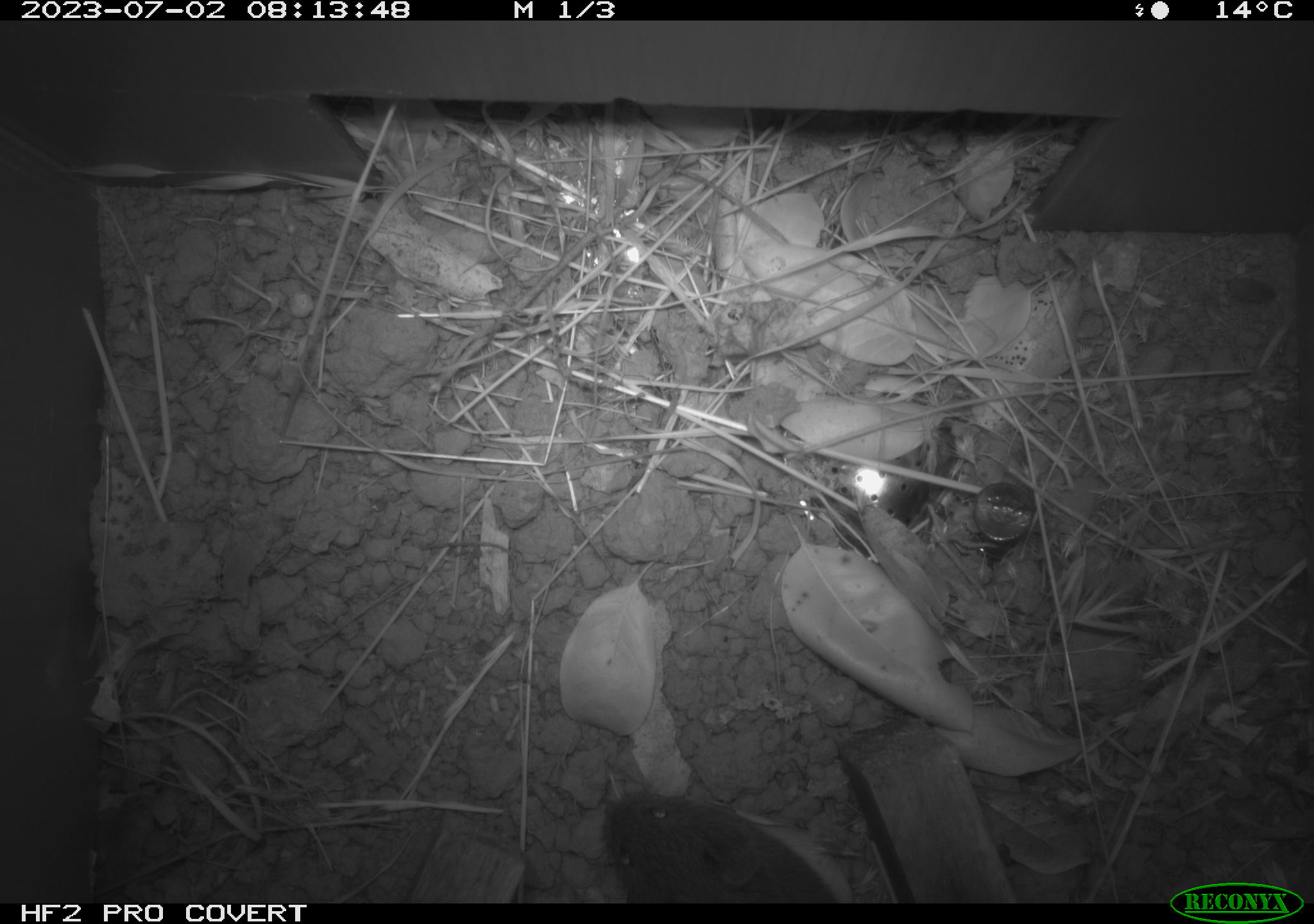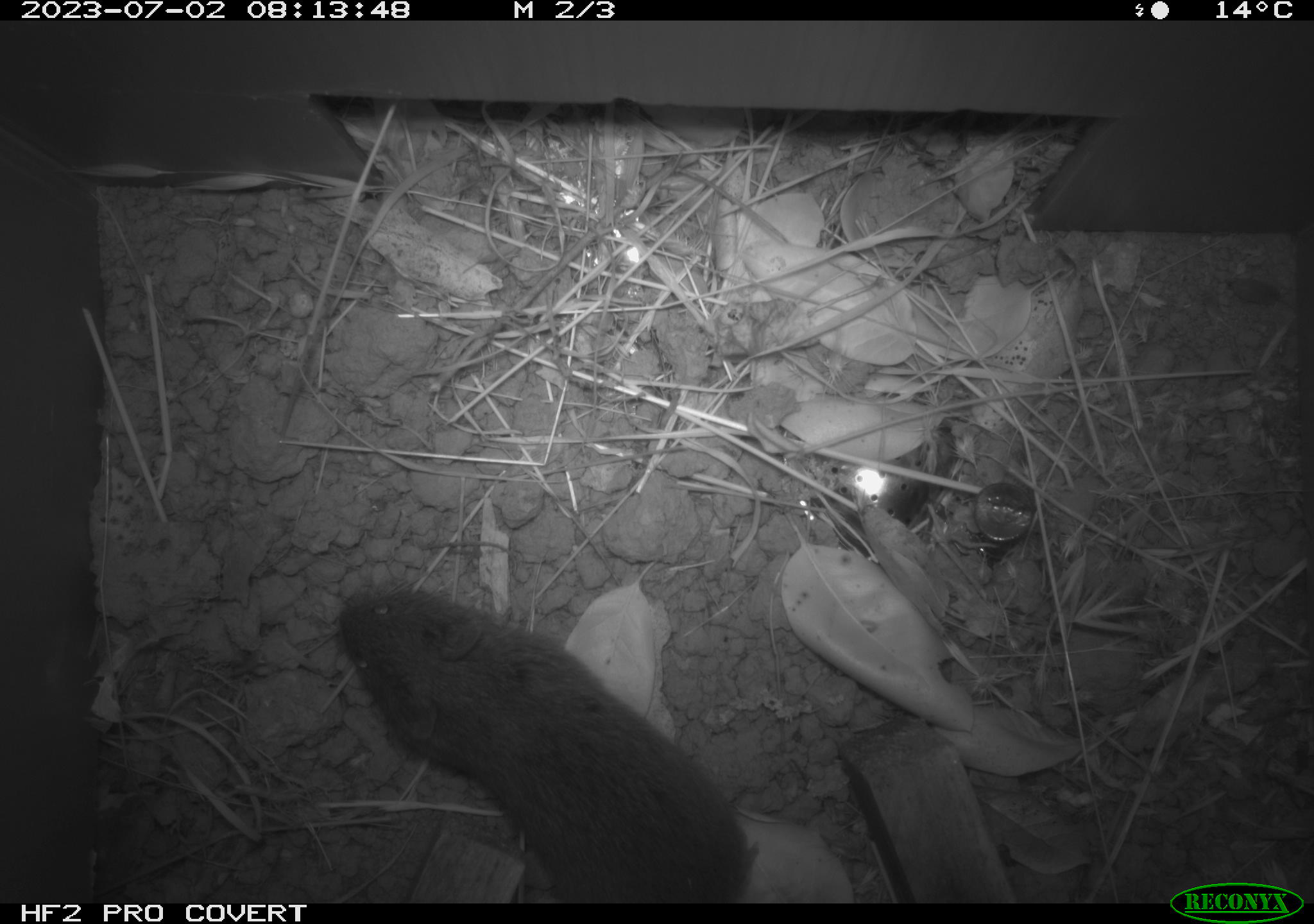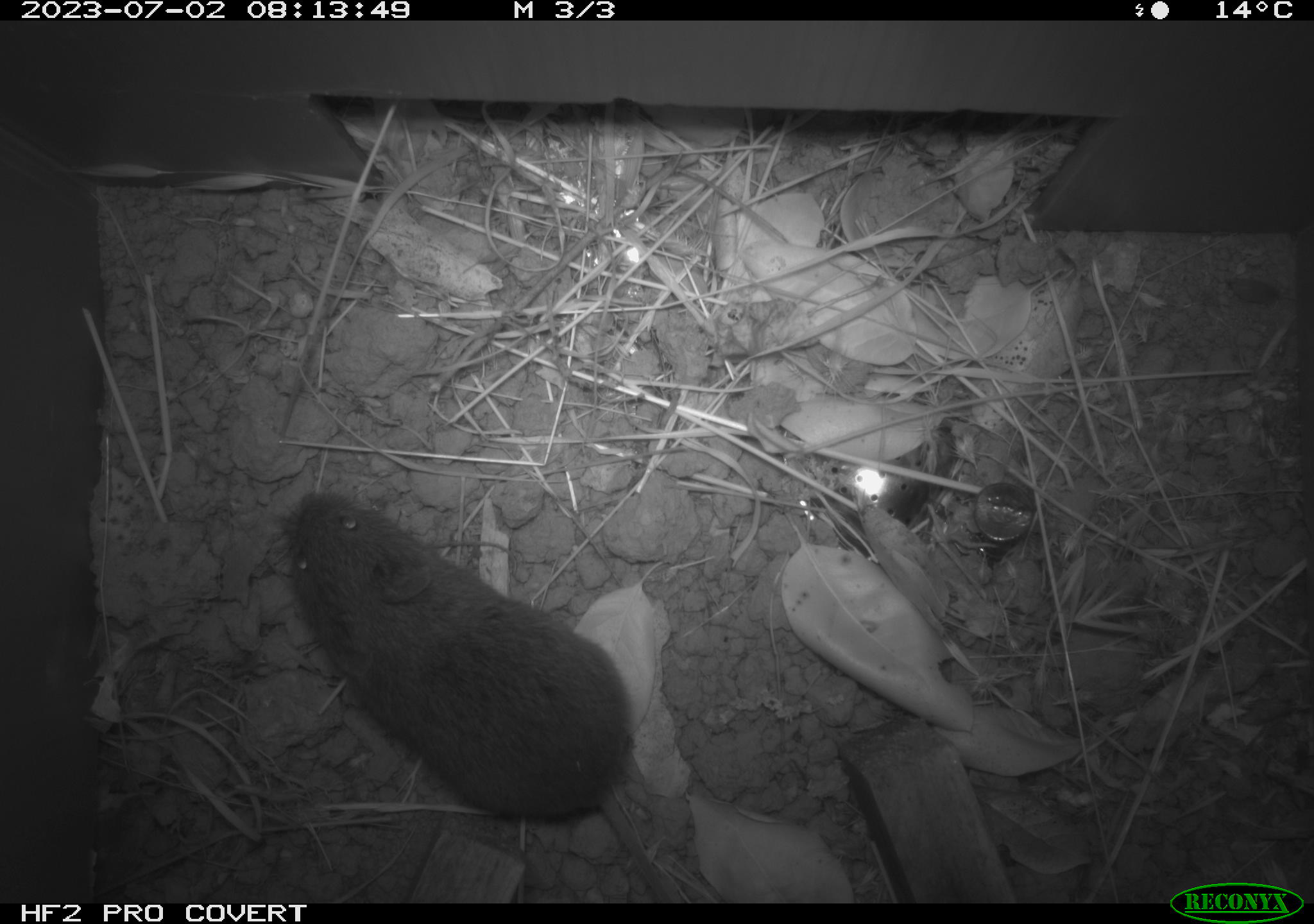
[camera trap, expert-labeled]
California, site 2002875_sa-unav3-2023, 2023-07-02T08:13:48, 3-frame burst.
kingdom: Animalia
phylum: Chordata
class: Mammalia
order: Rodentia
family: Cricetidae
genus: Microtus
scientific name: Microtus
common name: meadow vole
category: microtus species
Microtus species (meadow vole) (Microtus).